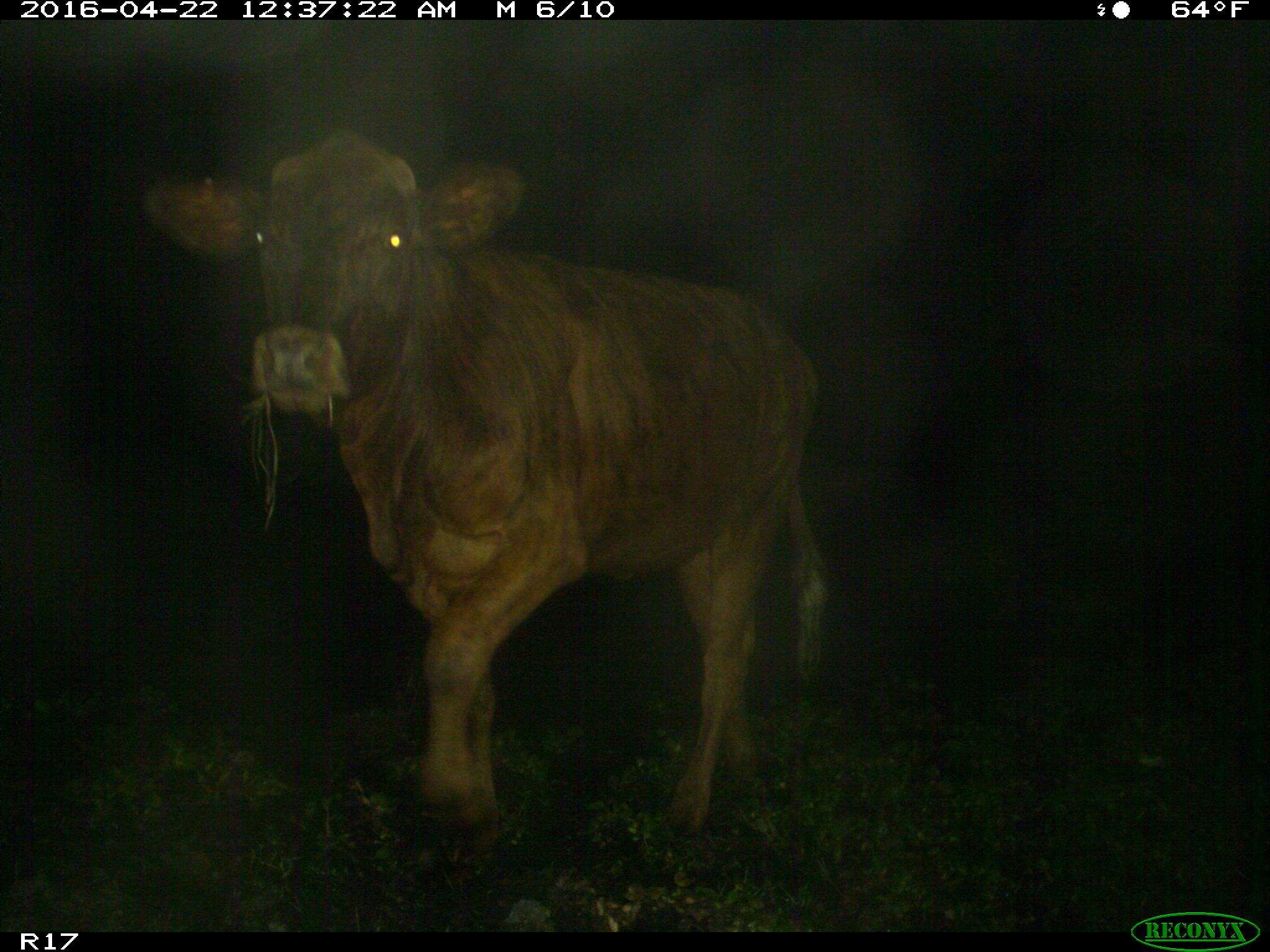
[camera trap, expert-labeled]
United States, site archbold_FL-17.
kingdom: Animalia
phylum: Chordata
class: Mammalia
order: Artiodactyla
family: Bovidae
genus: Bos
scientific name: Bos taurus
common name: domestic cow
Bos taurus (domestic cow).